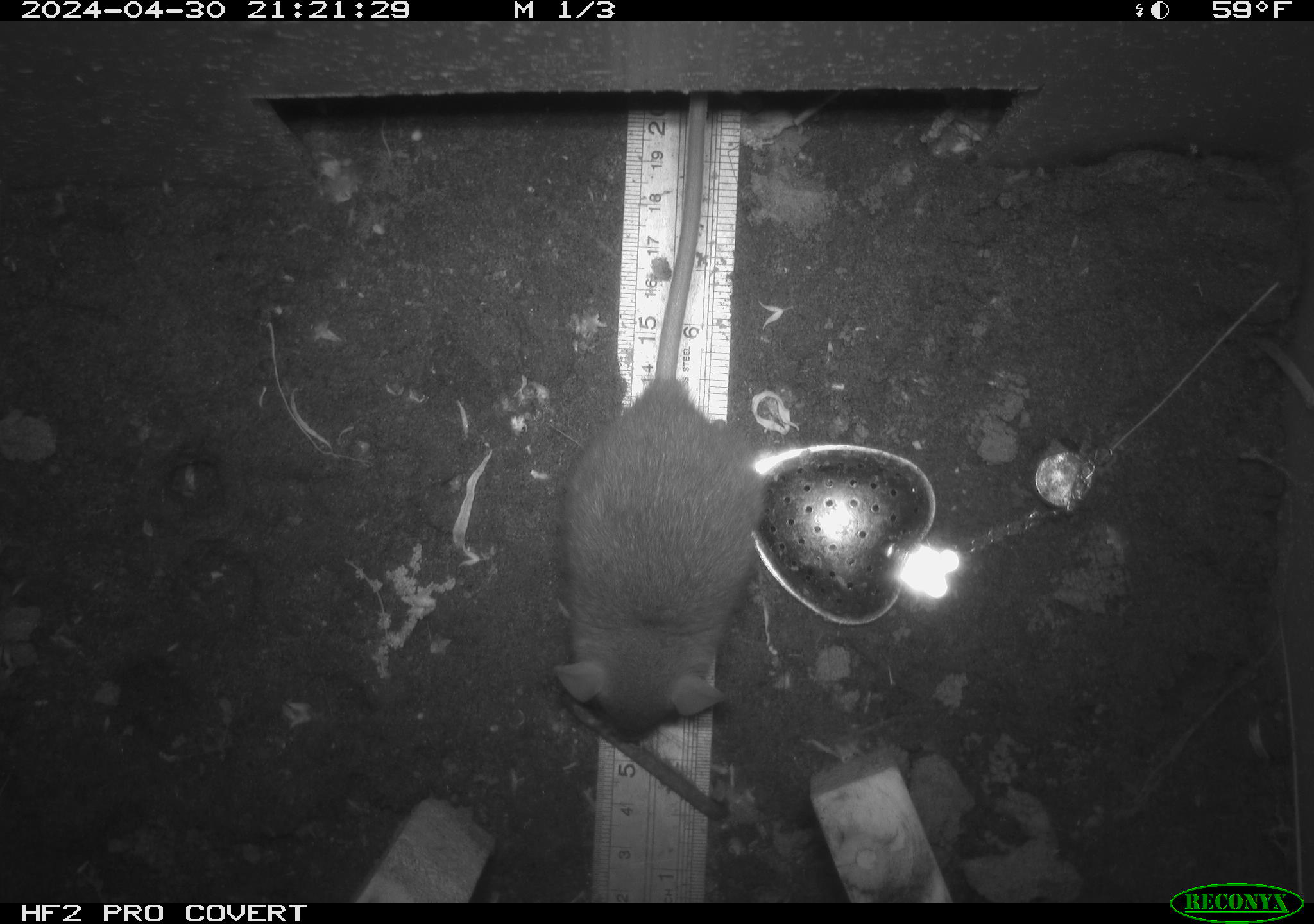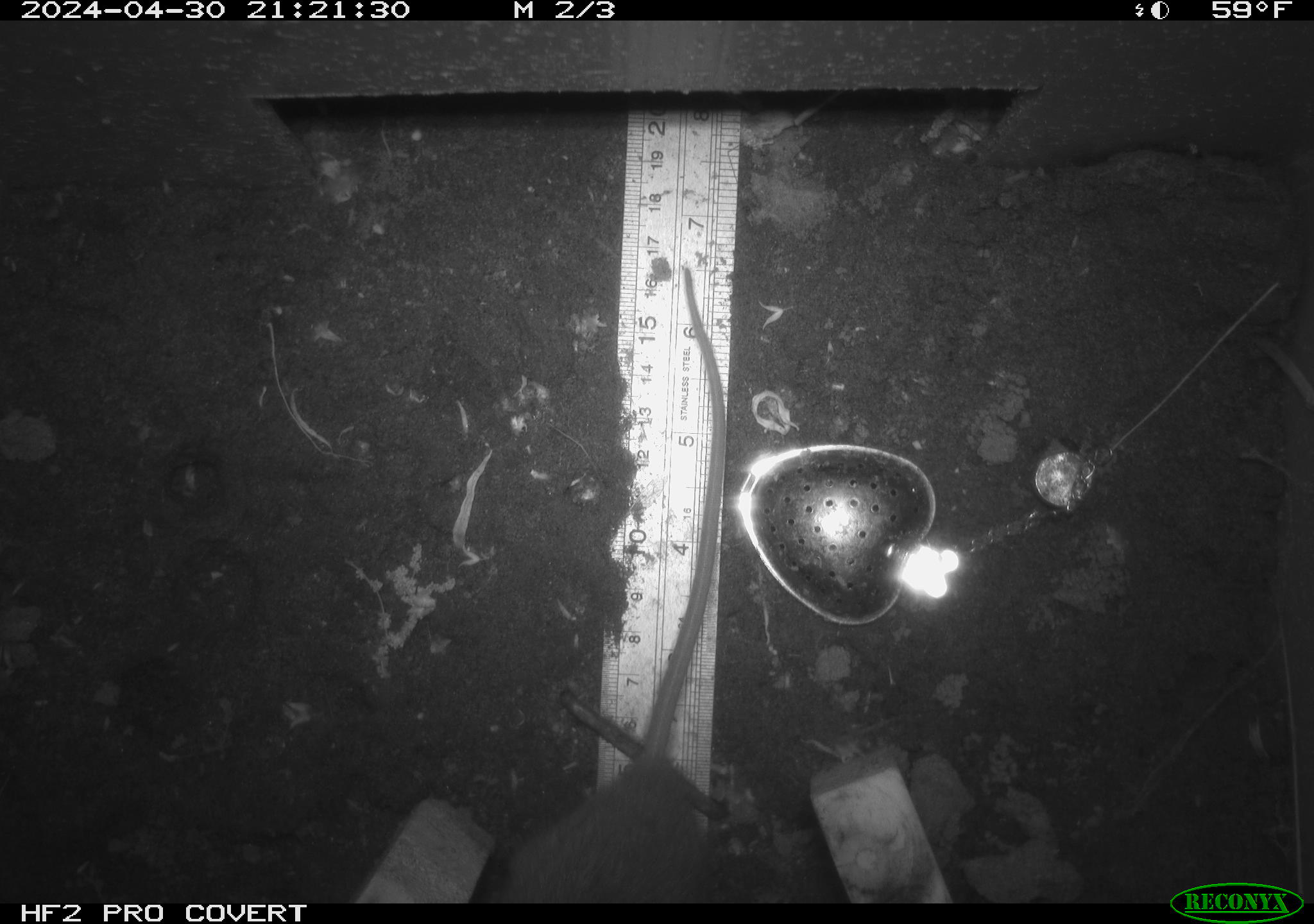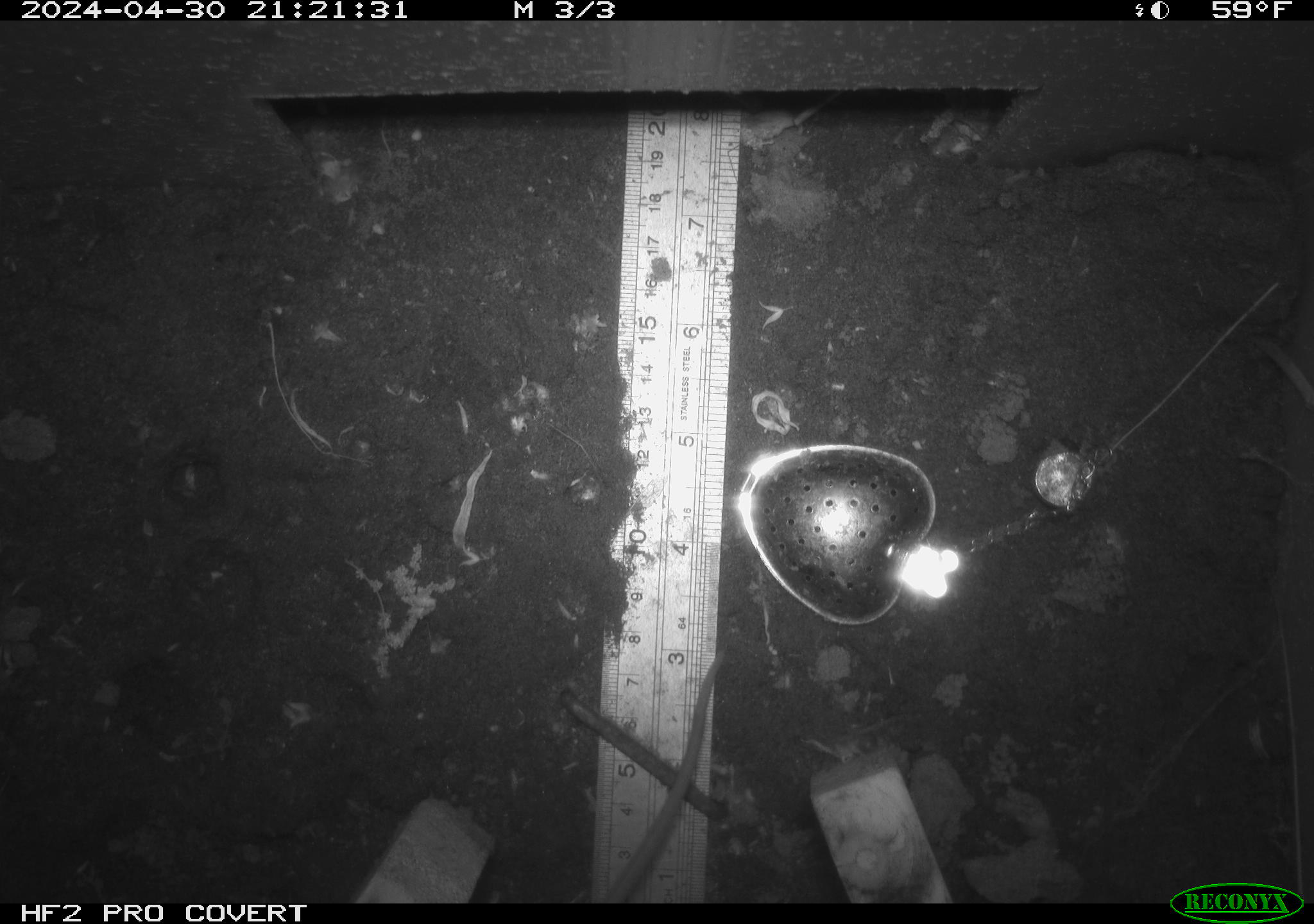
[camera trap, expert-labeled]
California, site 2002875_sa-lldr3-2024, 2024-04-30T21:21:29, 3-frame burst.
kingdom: Animalia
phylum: Chordata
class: Mammalia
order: Rodentia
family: Muridae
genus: Rattus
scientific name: Rattus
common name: rat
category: rattus species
Rattus species (rat) (Rattus).